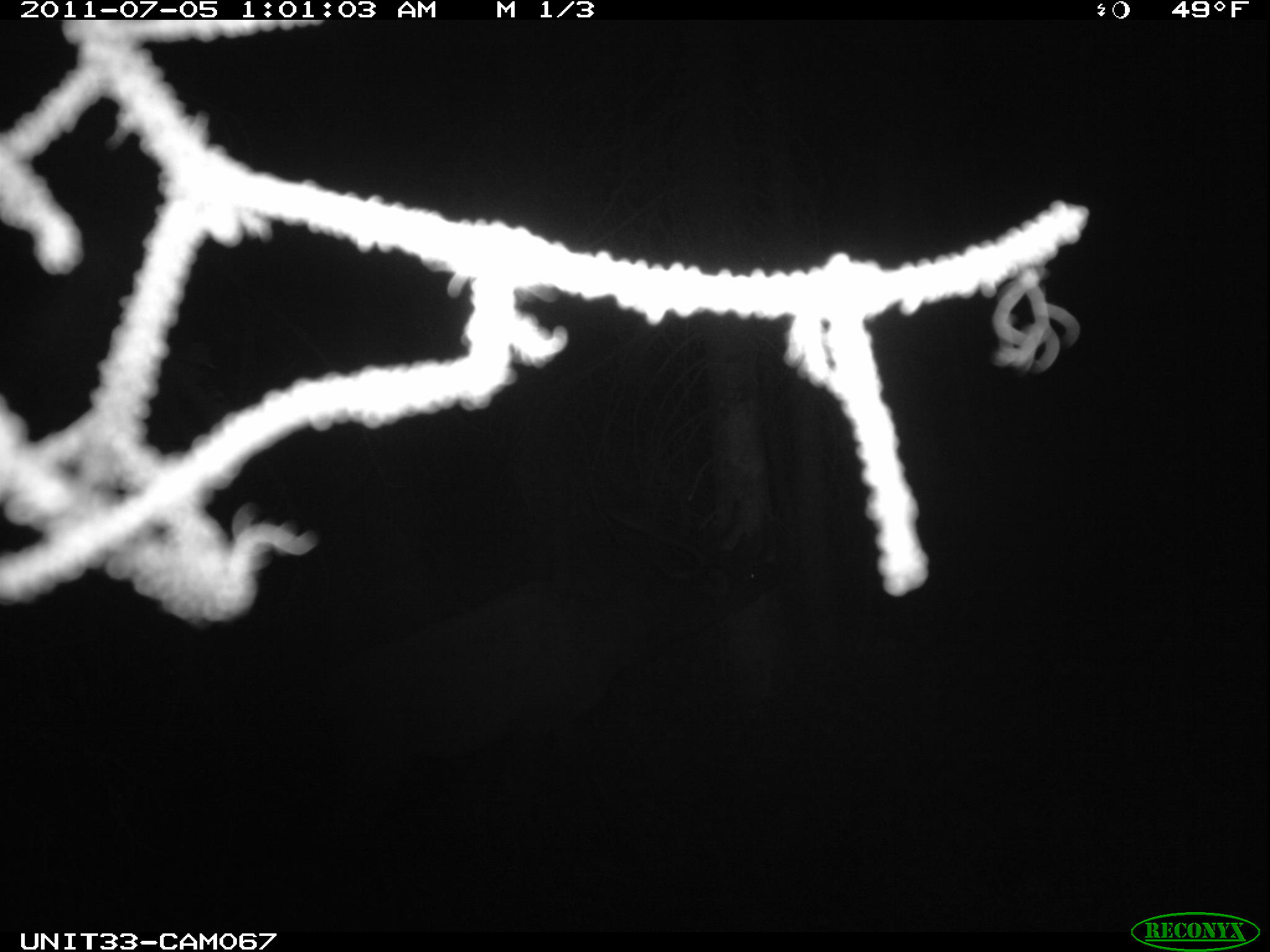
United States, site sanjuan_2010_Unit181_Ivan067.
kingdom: Animalia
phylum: Chordata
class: Mammalia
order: Artiodactyla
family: Cervidae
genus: Cervus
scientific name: Cervus elaphus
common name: red deer